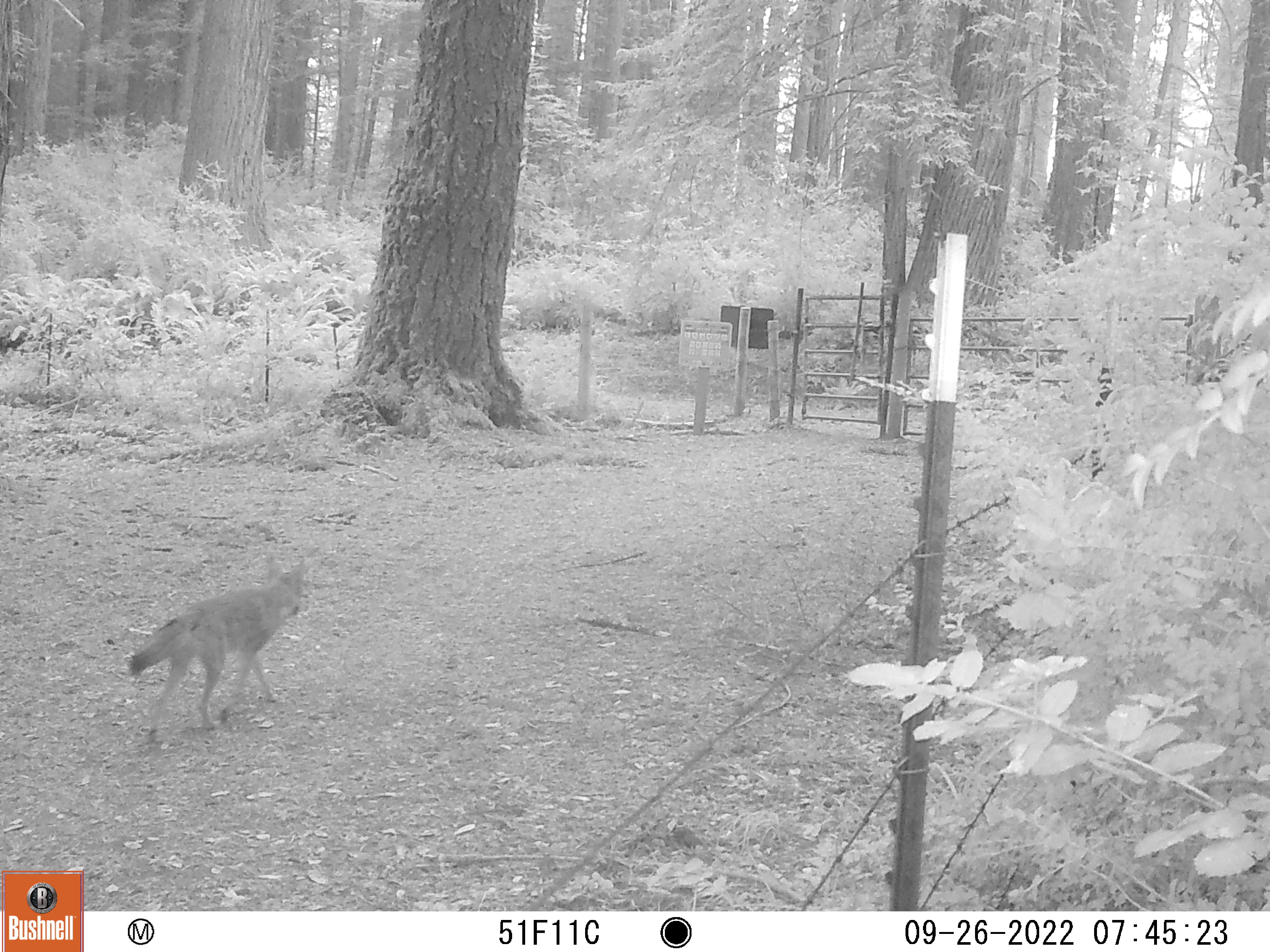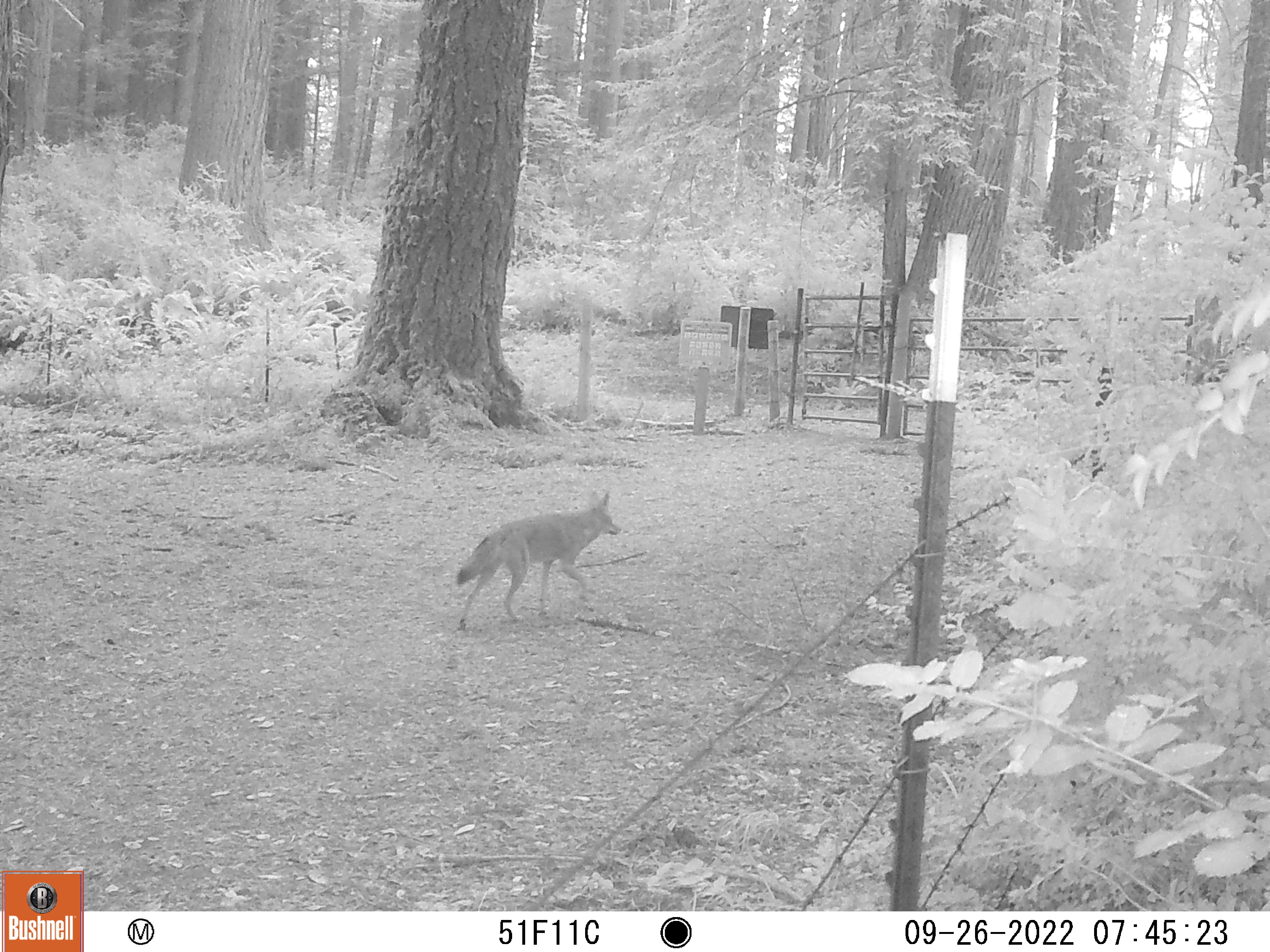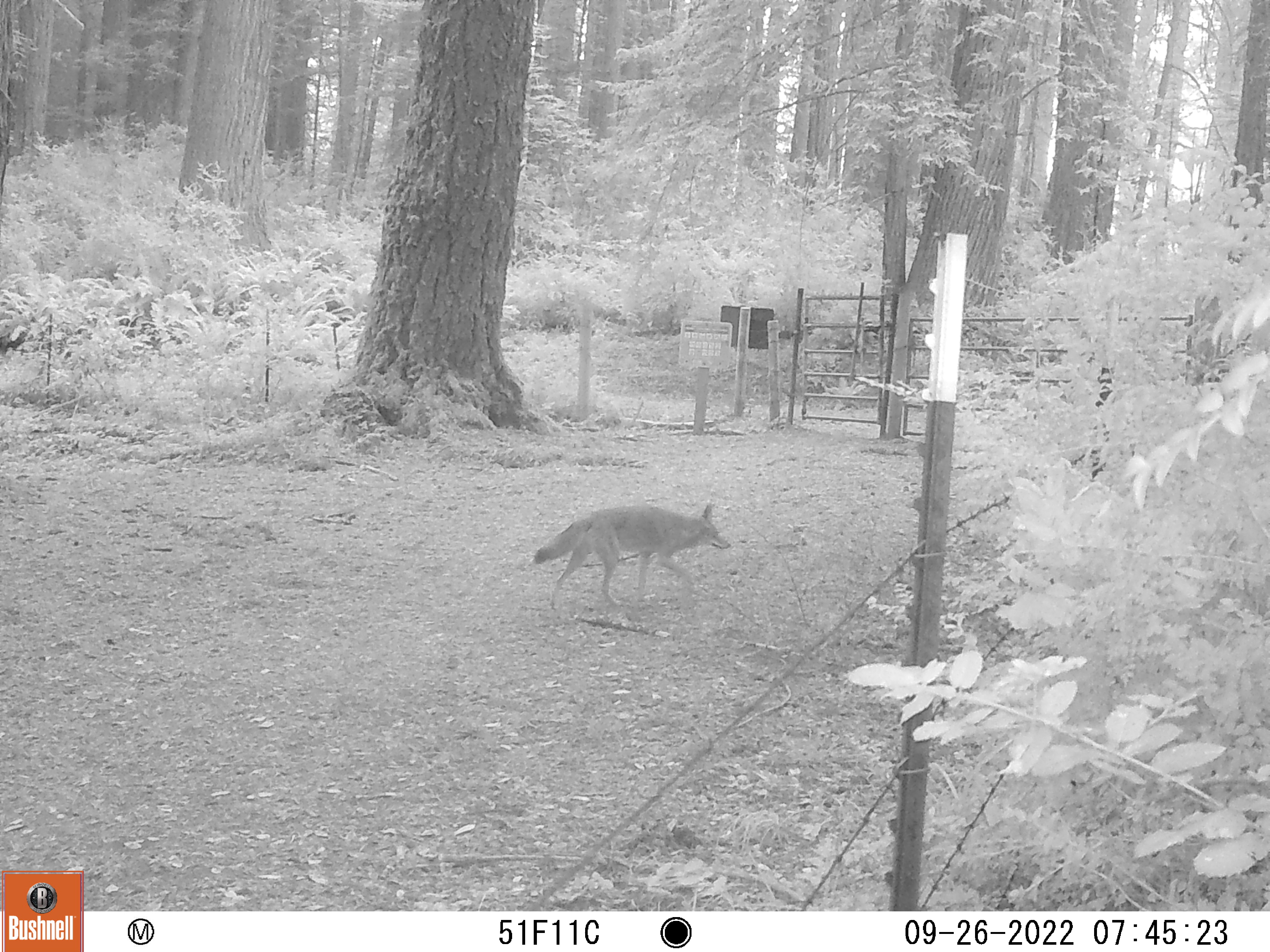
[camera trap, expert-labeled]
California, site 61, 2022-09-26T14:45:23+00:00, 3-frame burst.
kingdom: Animalia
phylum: Chordata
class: Mammalia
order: Carnivora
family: Canidae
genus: Canis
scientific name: Canis latrans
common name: coyote